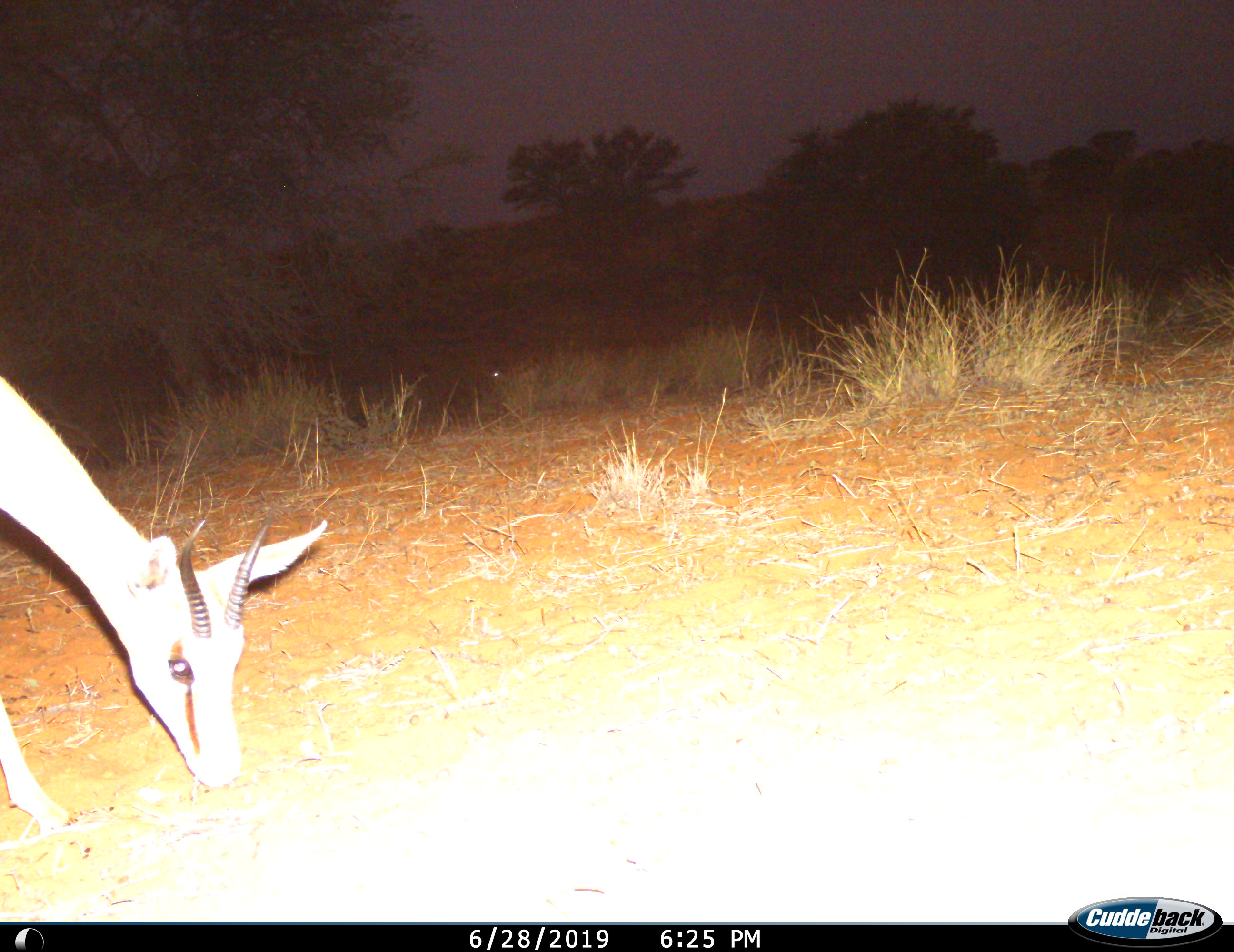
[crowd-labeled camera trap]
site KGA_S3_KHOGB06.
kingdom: Animalia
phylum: Chordata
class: Mammalia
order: Artiodactyla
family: Bovidae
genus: Antidorcas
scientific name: Antidorcas marsupialis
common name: springbok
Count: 1.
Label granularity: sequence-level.